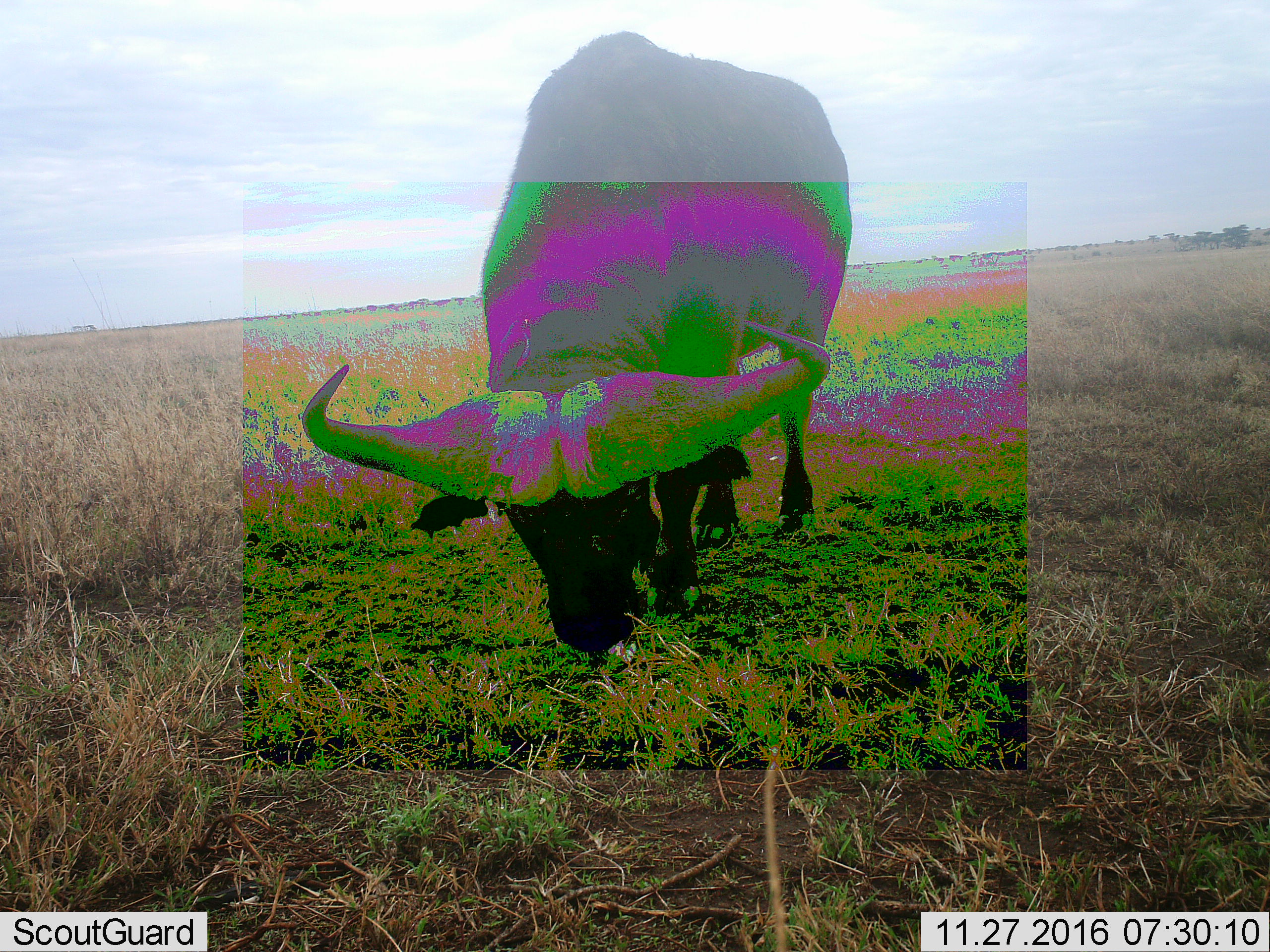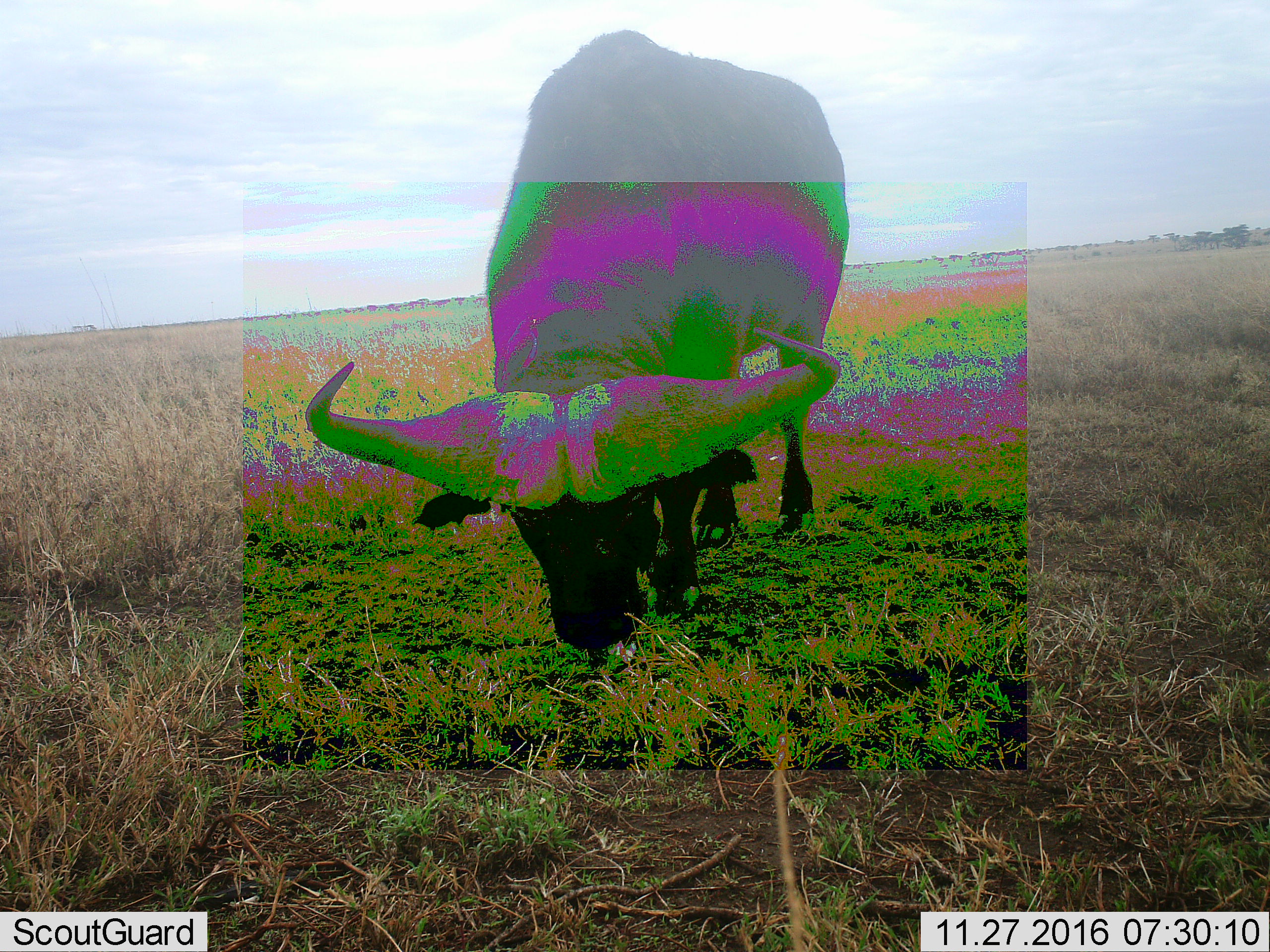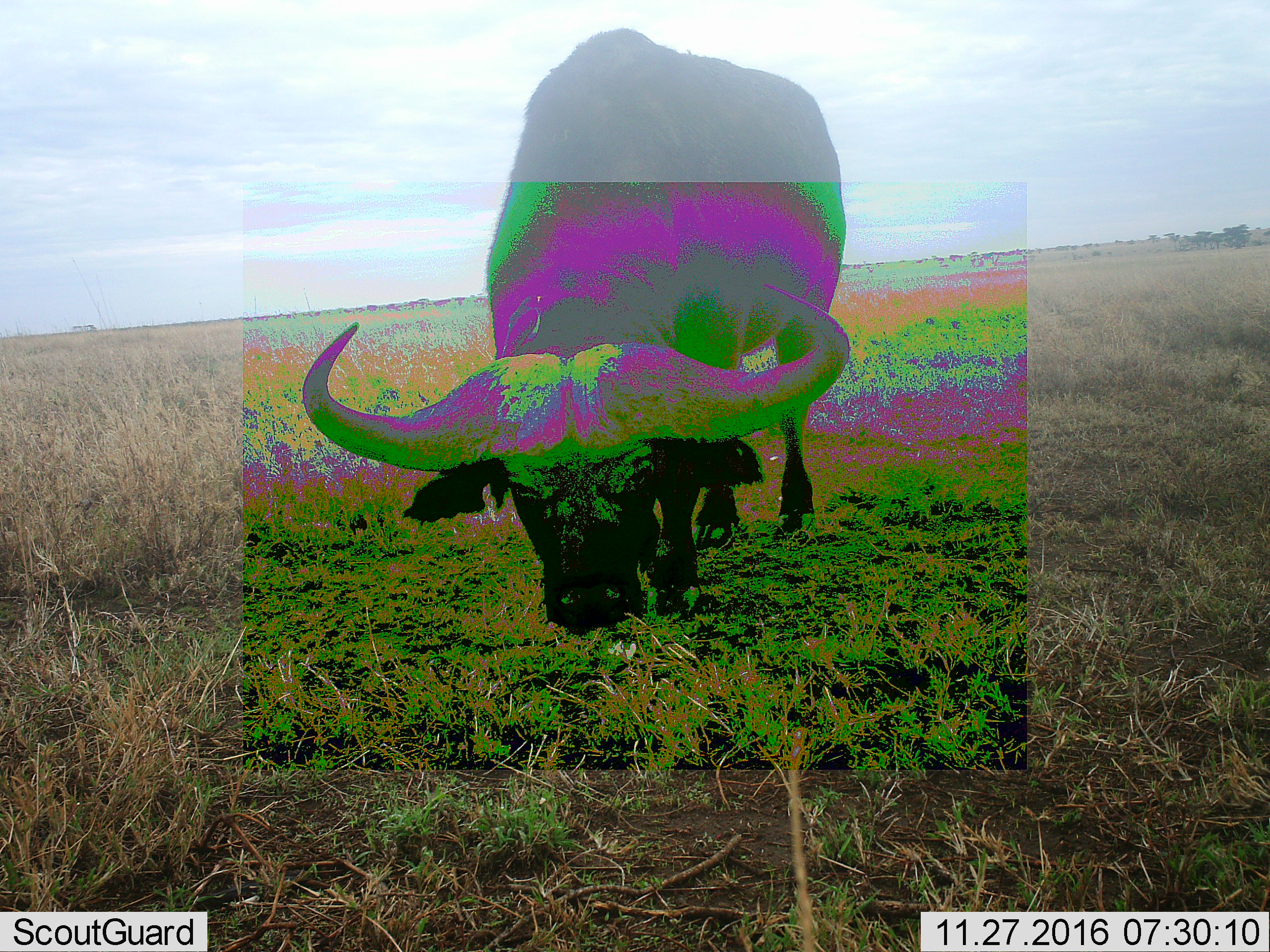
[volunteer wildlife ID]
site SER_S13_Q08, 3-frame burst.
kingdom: Animalia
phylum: Chordata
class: Mammalia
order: Artiodactyla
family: Bovidae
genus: Syncerus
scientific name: Syncerus caffer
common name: african buffalo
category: buffalo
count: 1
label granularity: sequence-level